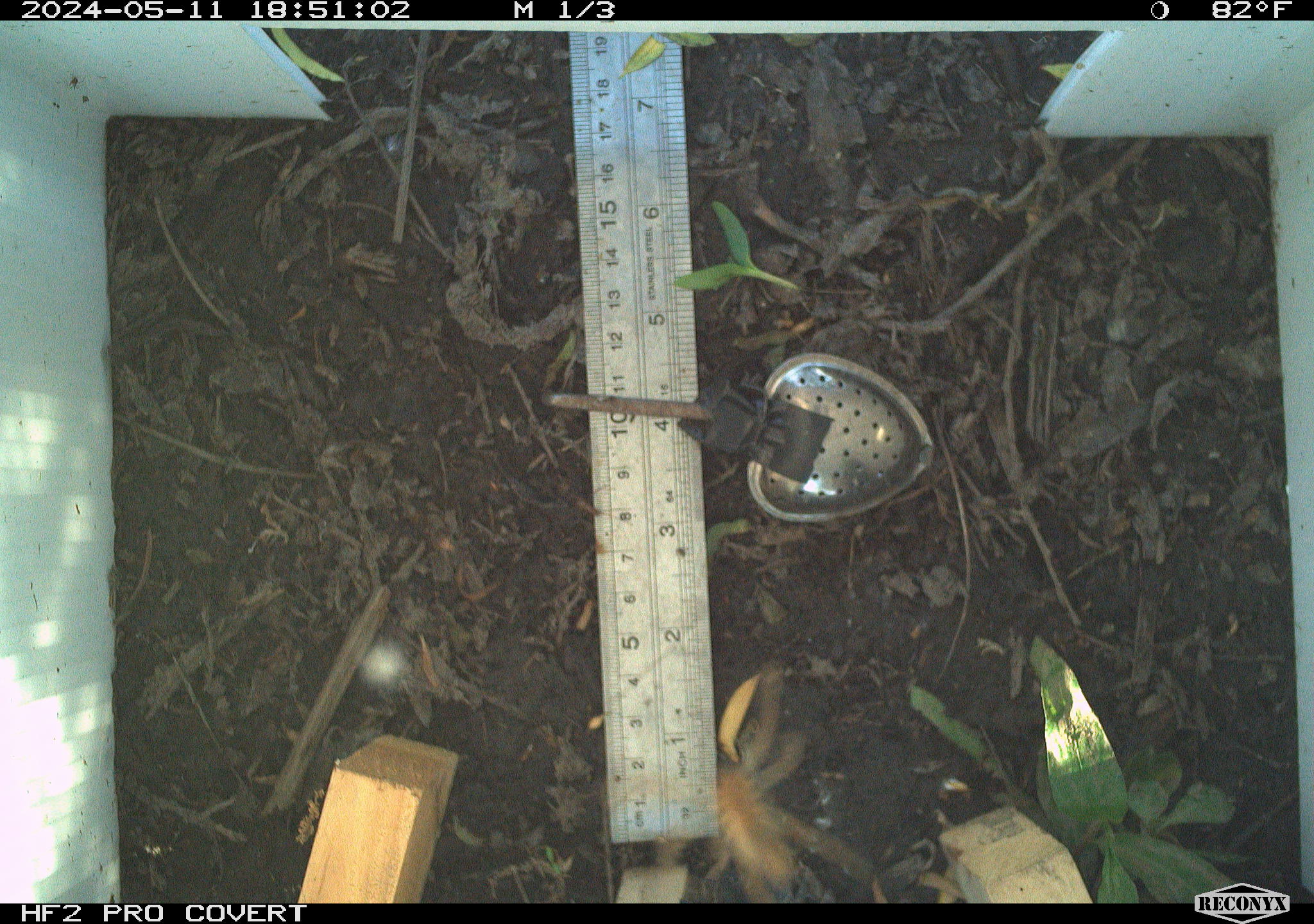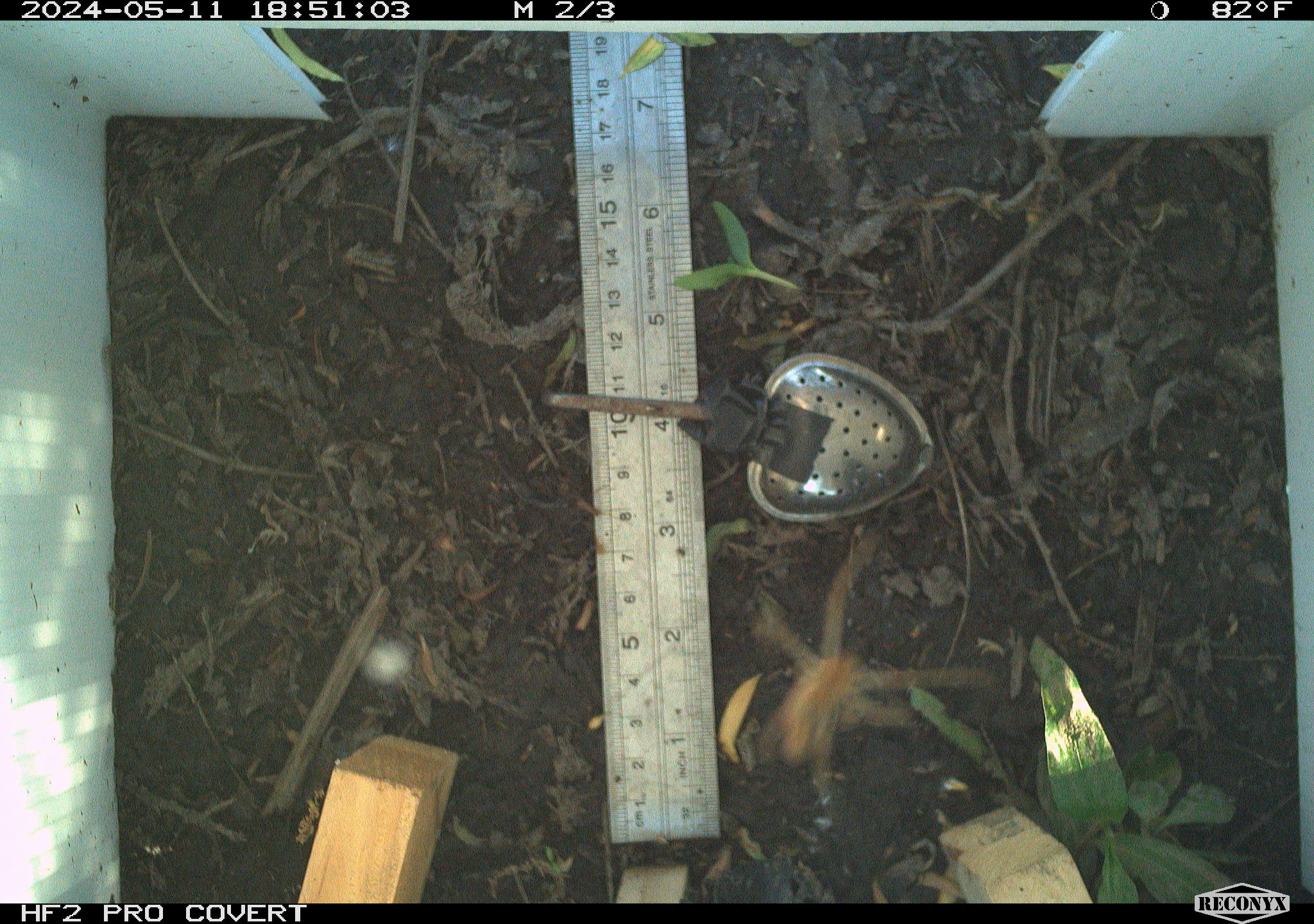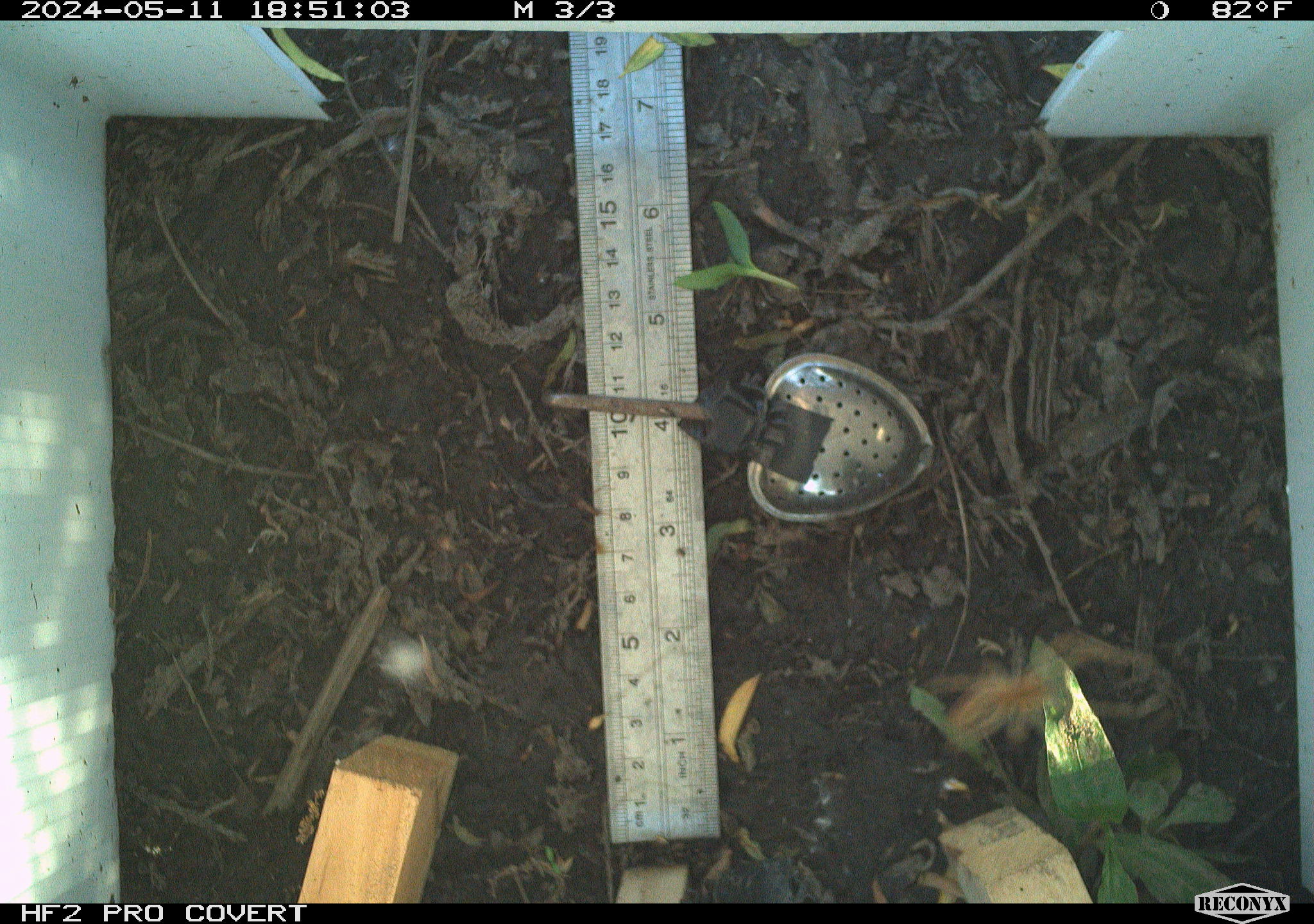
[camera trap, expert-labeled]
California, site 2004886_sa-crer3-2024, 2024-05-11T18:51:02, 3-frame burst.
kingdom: Animalia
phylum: Arthropoda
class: Insecta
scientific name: Insecta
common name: insect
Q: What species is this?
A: Insect (Insecta).